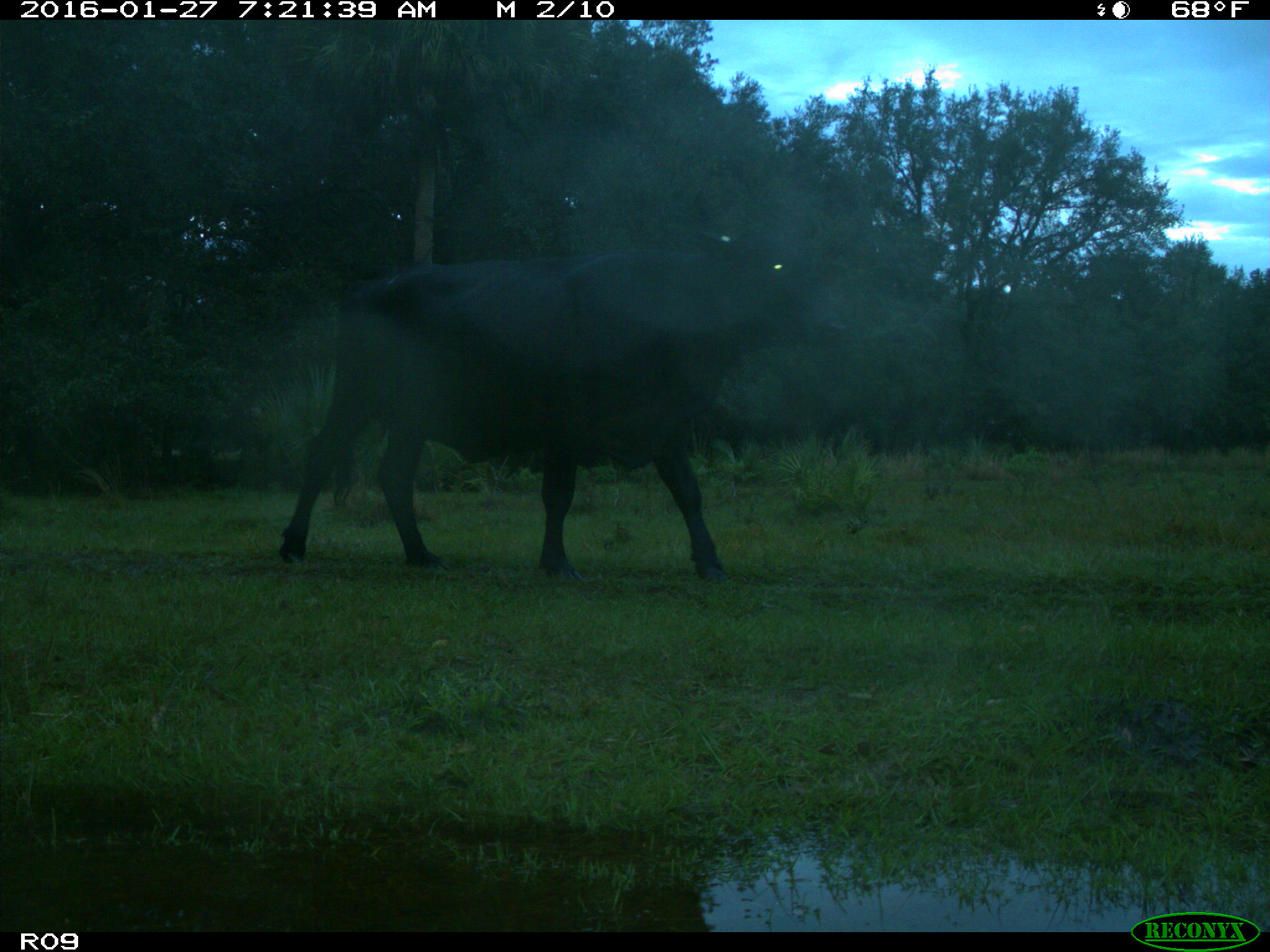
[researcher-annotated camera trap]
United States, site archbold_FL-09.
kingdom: Animalia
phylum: Chordata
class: Mammalia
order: Artiodactyla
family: Bovidae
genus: Bos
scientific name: Bos taurus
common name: domestic cow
Bos taurus (domestic cow).